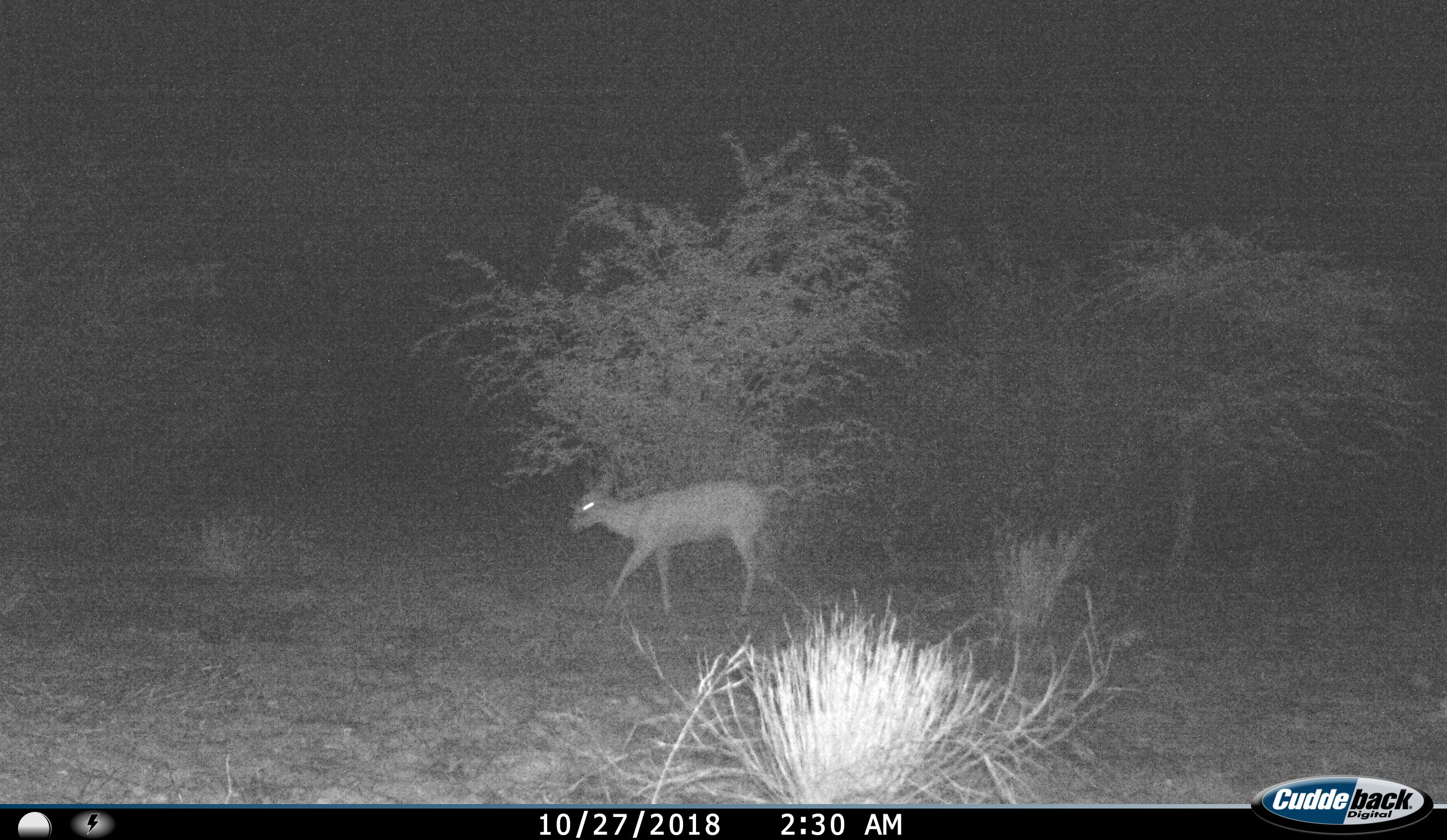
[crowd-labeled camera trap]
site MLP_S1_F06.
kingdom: Animalia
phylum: Chordata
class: Mammalia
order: Artiodactyla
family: Bovidae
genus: Sylvicapra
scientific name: Sylvicapra grimmia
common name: common duiker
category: duikercommongrey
Duikercommongrey (common duiker) (Sylvicapra grimmia), count 1. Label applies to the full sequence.